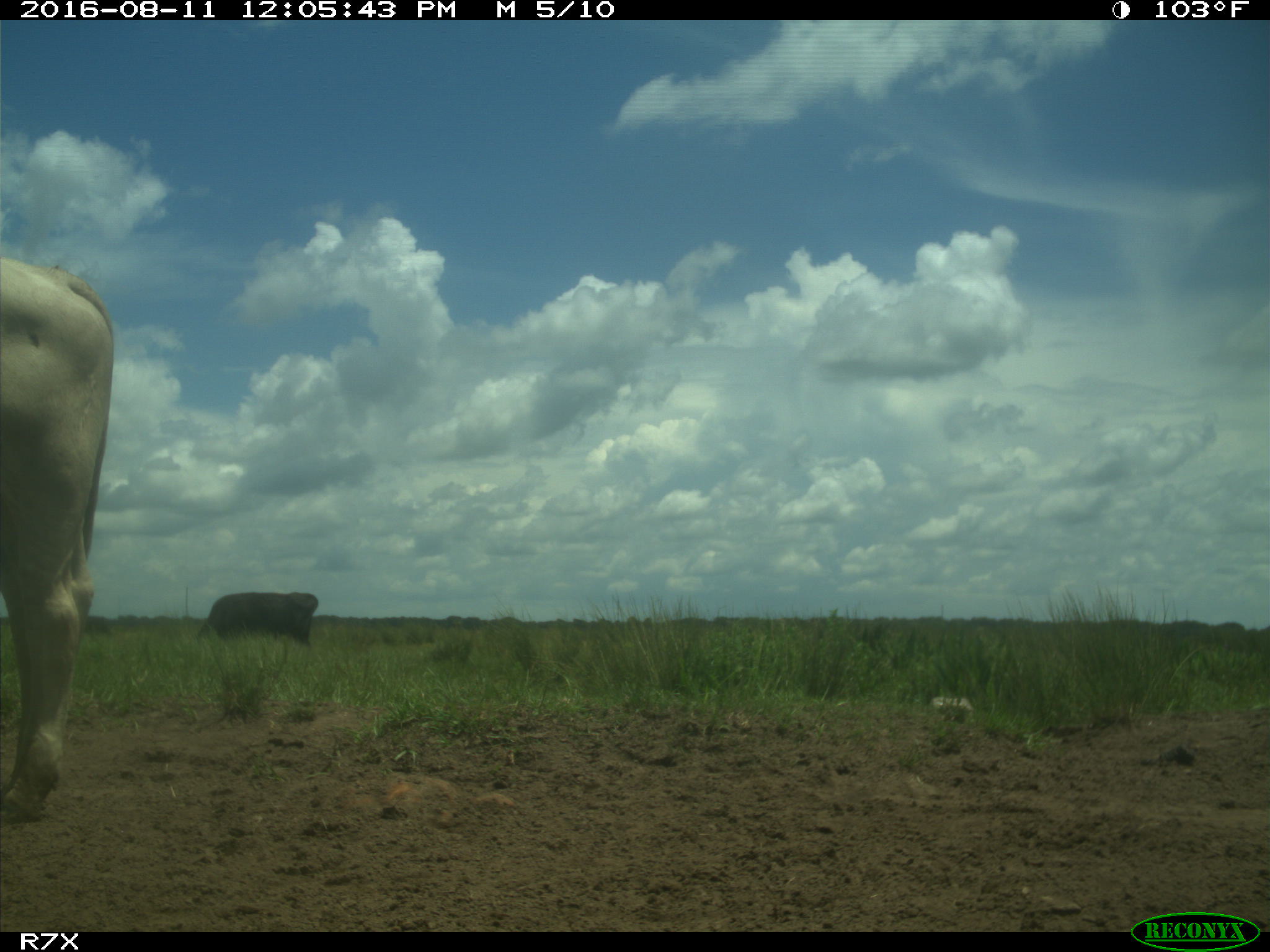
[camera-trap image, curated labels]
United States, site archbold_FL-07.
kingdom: Animalia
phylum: Chordata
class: Mammalia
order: Artiodactyla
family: Bovidae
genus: Bos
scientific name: Bos taurus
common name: domestic cow